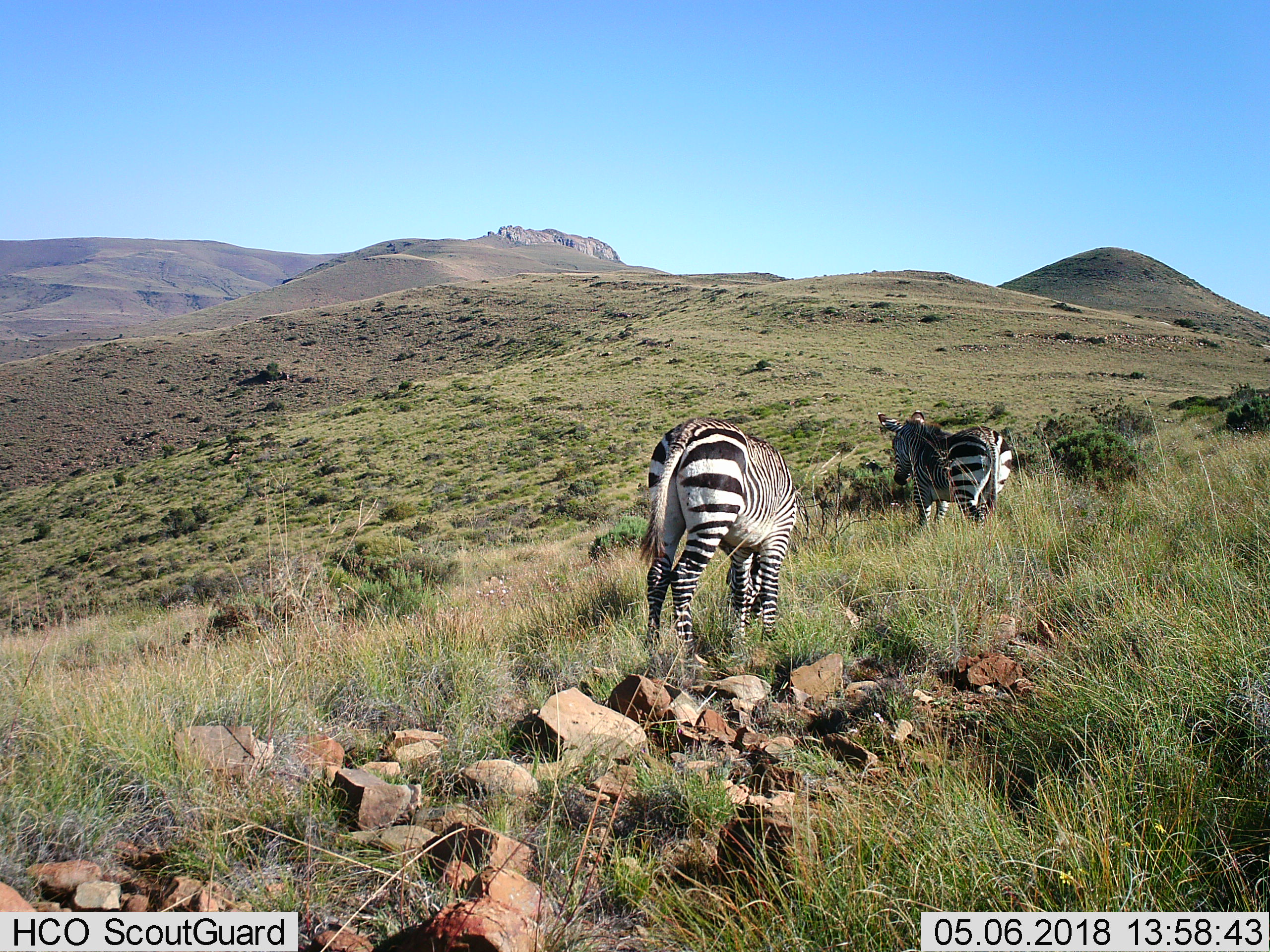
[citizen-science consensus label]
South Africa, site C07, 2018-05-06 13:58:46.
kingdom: Animalia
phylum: Chordata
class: Mammalia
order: Perissodactyla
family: Equidae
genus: Equus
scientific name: Equus zebra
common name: mountain zebra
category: zebramountain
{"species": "zebramountain (mountain zebra) (Equus zebra)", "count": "2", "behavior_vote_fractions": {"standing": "67%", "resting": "0%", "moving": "17%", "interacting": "0%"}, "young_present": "0%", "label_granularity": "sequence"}